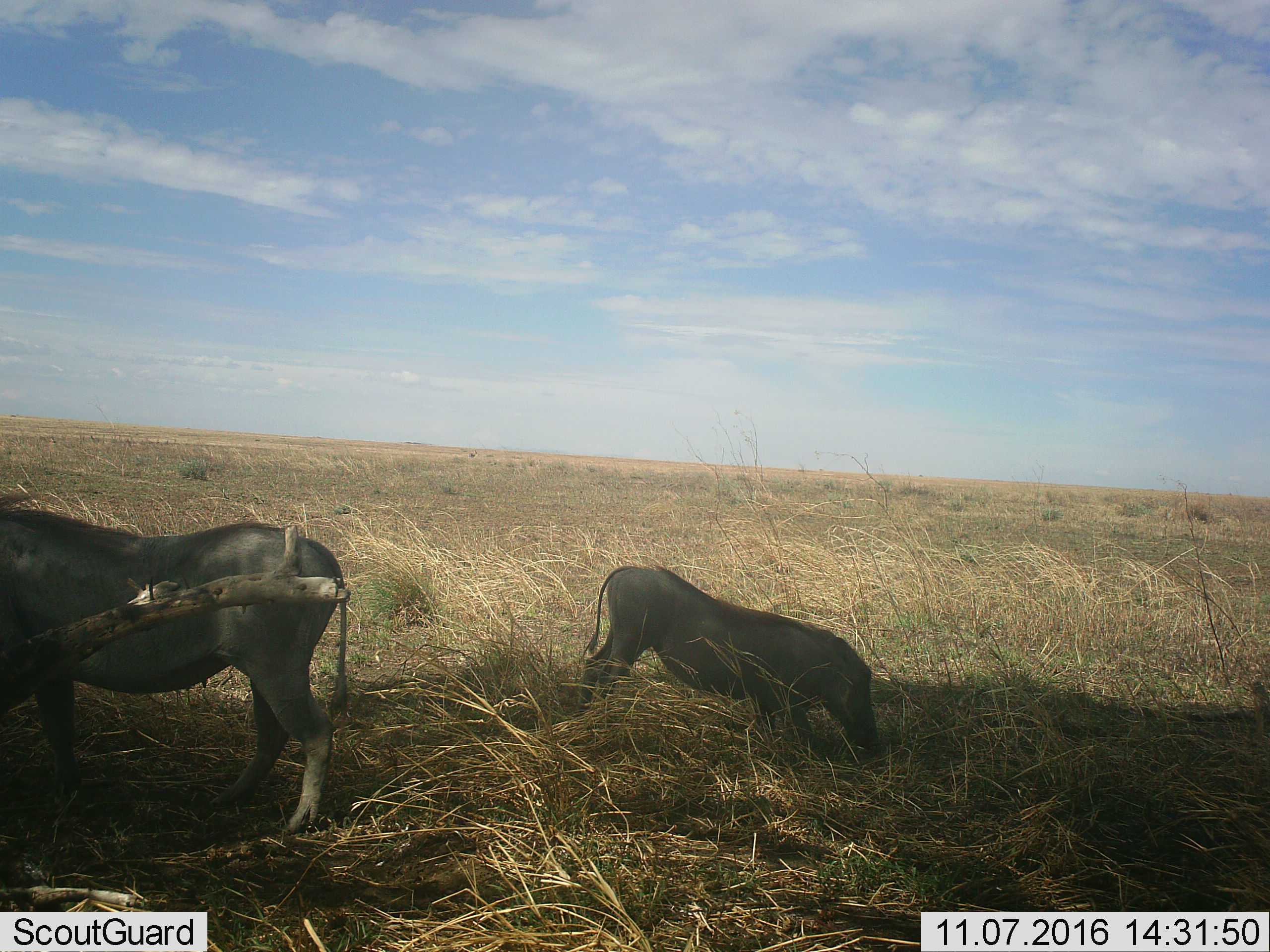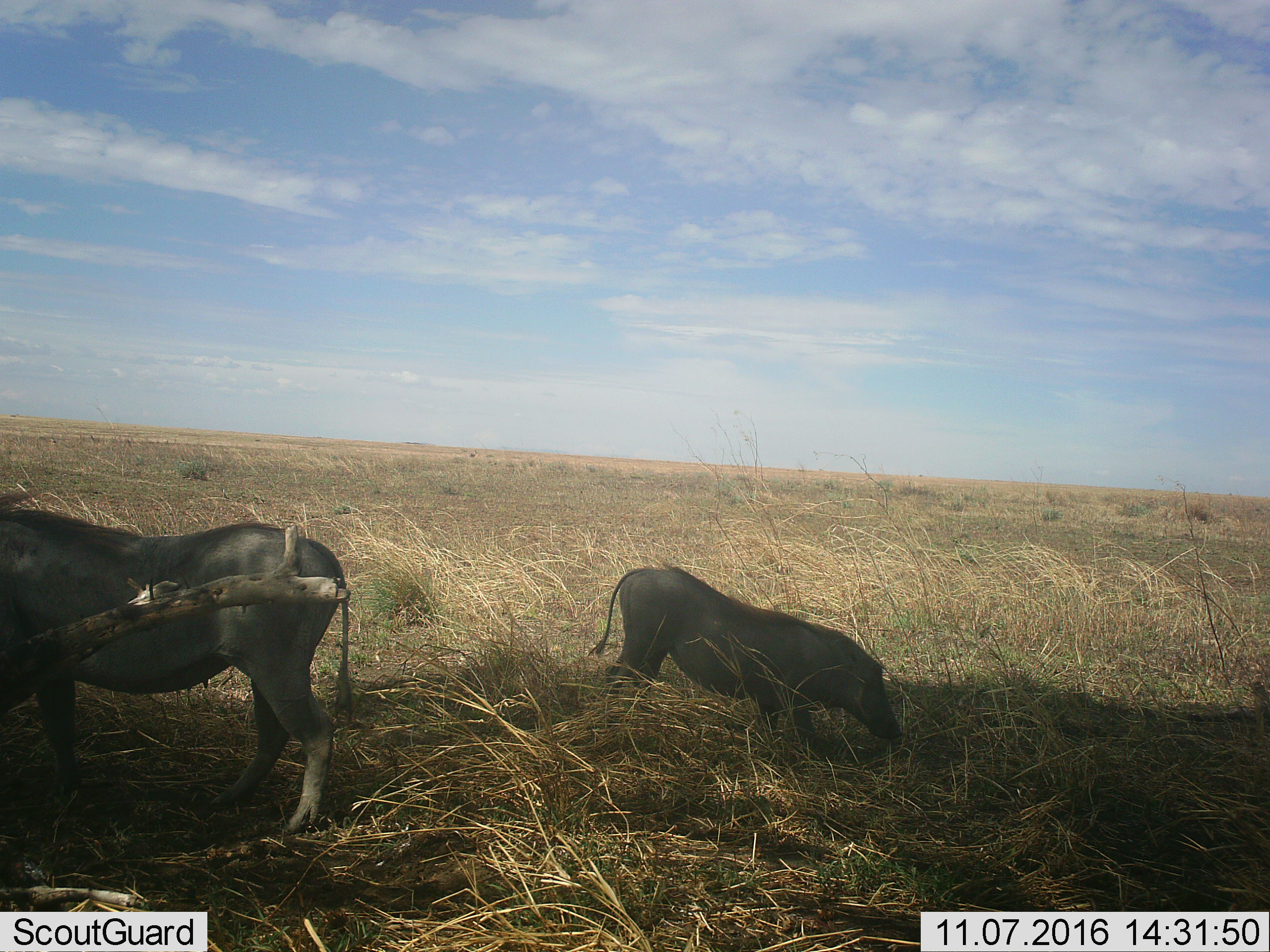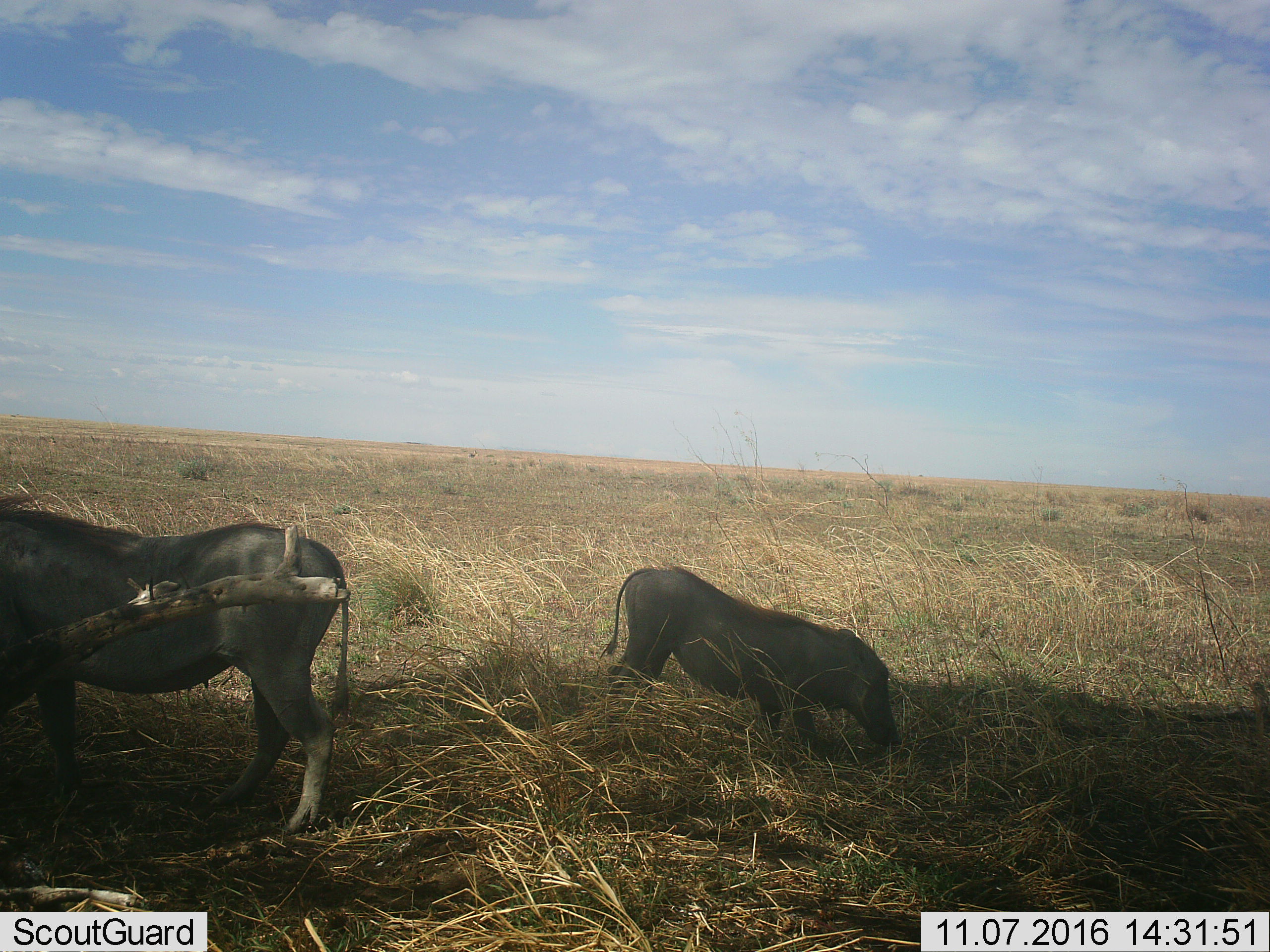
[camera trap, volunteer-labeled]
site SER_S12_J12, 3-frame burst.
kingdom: Animalia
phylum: Chordata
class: Mammalia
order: Artiodactyla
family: Suidae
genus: Phacochoerus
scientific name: Phacochoerus africanus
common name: warthog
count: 2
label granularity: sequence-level